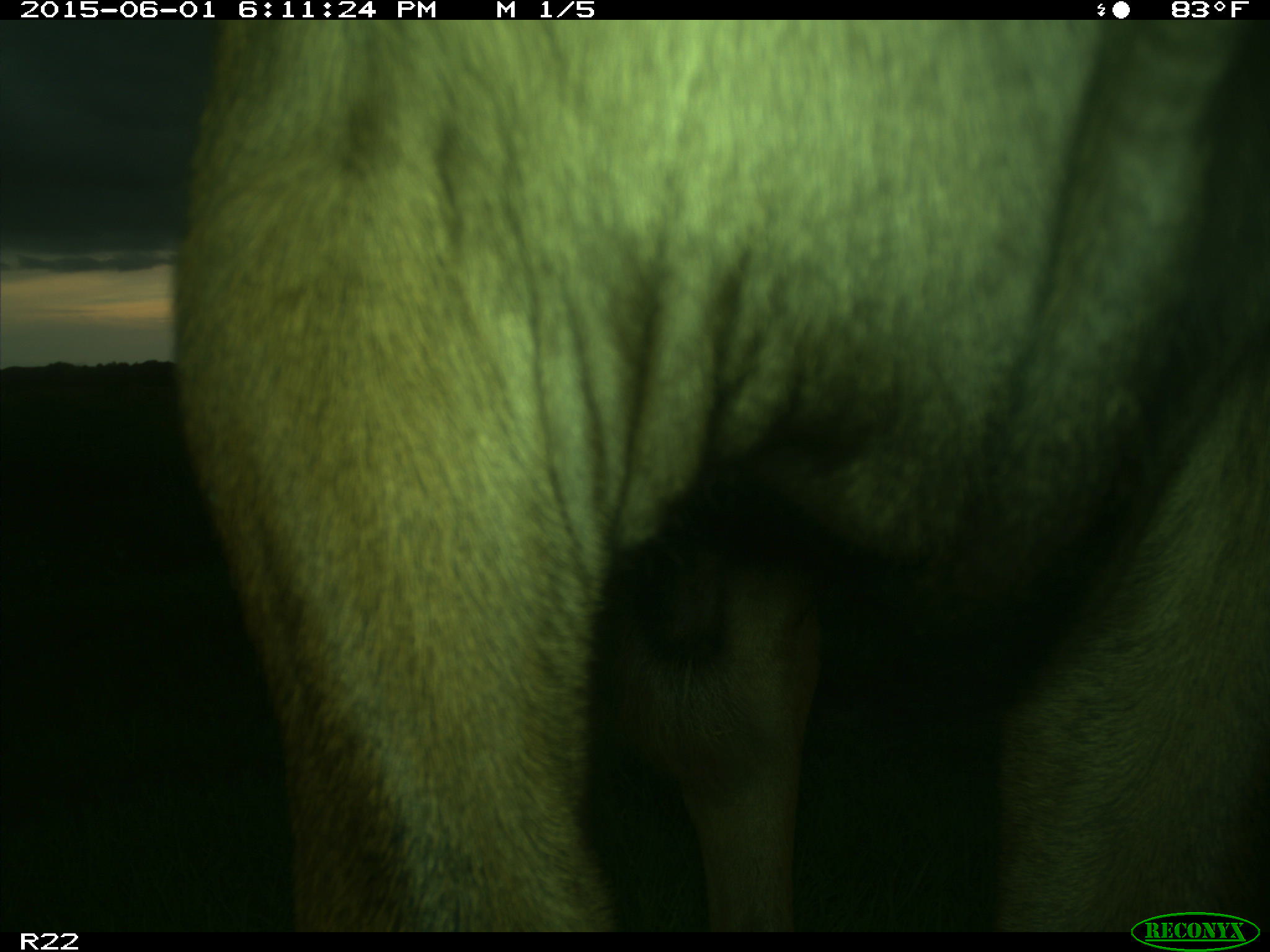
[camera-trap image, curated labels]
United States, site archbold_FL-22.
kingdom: Animalia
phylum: Chordata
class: Mammalia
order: Artiodactyla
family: Bovidae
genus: Bos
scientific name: Bos taurus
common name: domestic cow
Bos taurus (domestic cow).